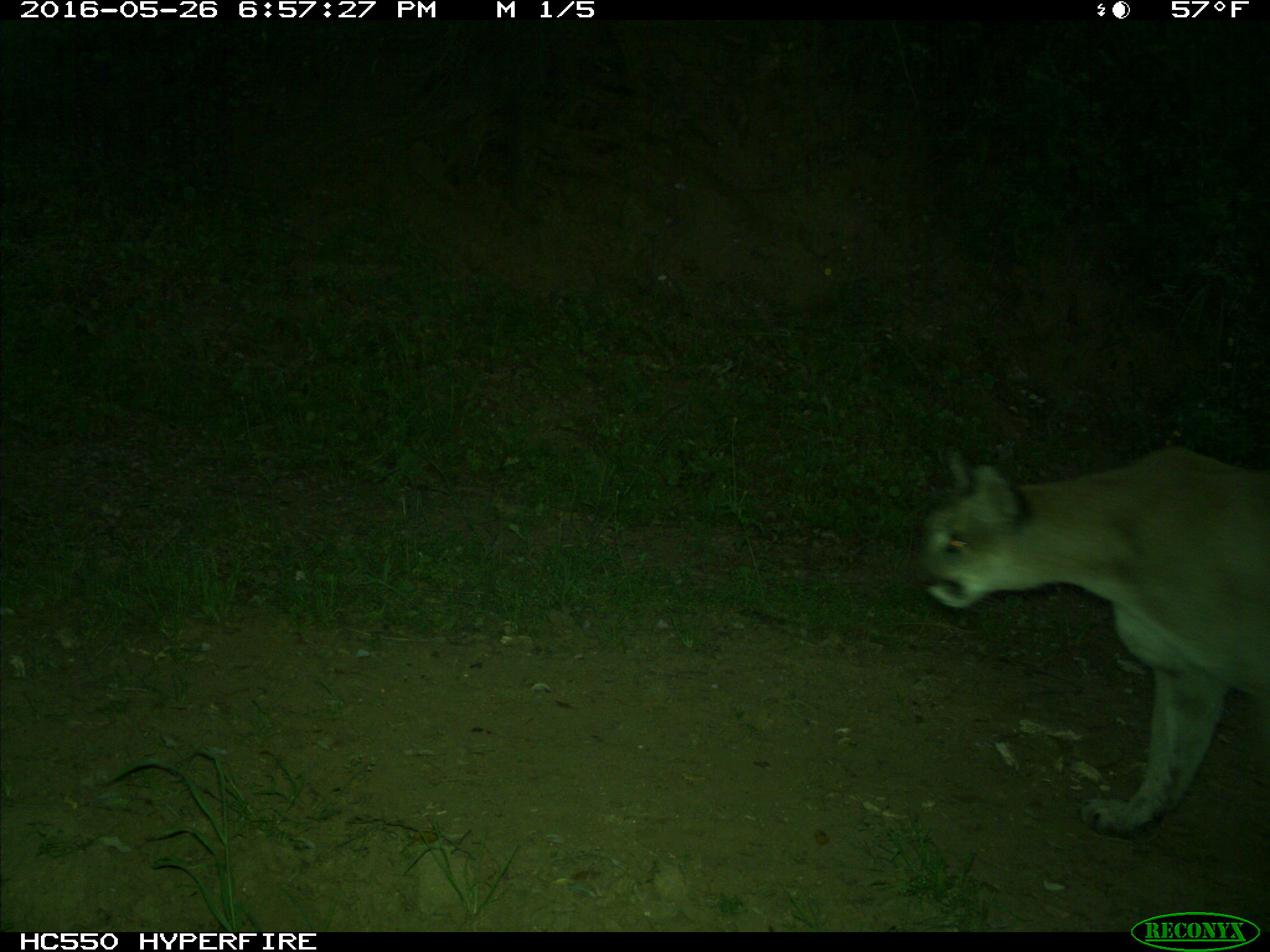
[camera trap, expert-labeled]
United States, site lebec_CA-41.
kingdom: Animalia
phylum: Chordata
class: Mammalia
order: Carnivora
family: Felidae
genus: Puma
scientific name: Puma concolor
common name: mountain lion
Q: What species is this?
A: Puma concolor (mountain lion).